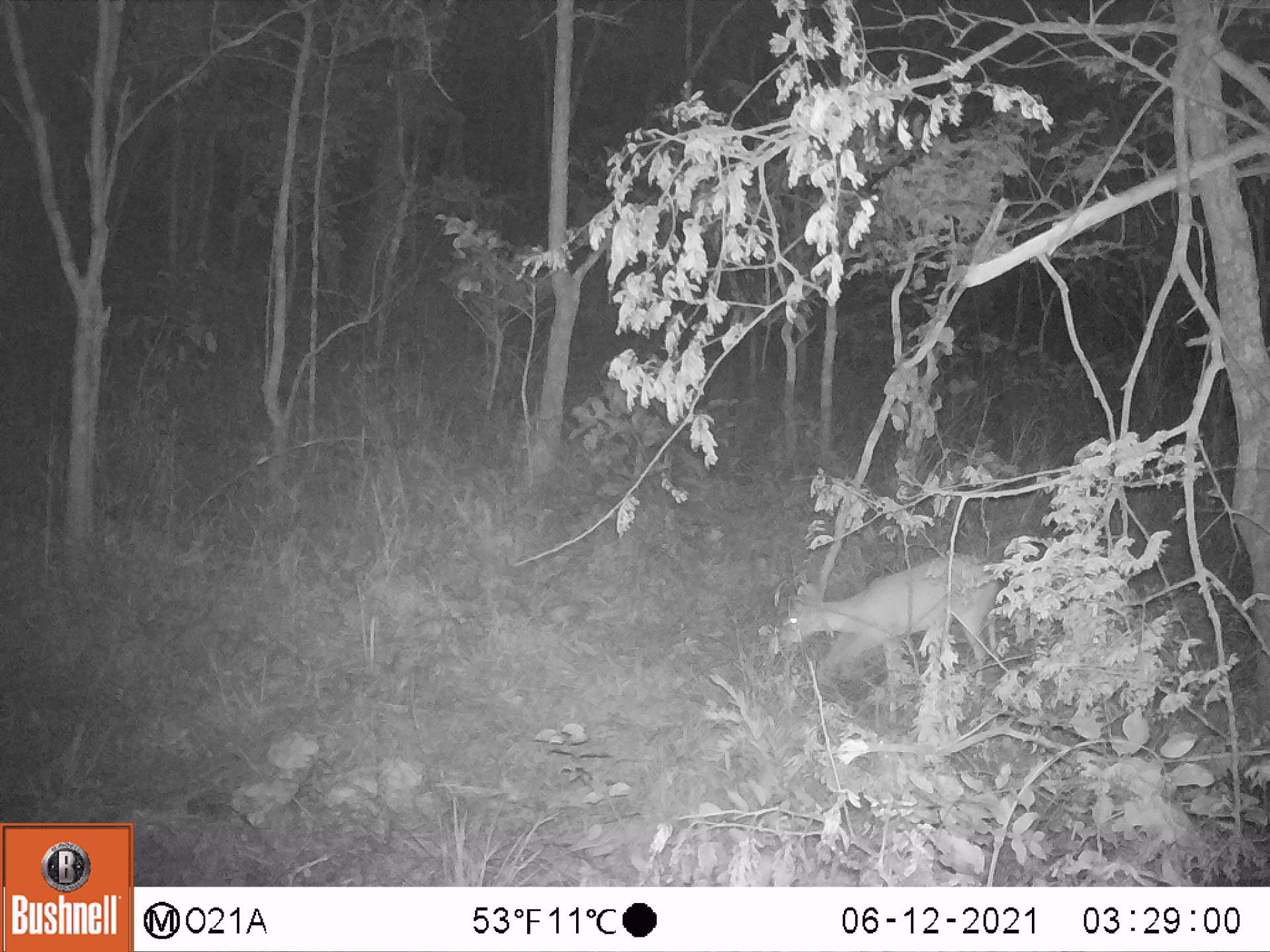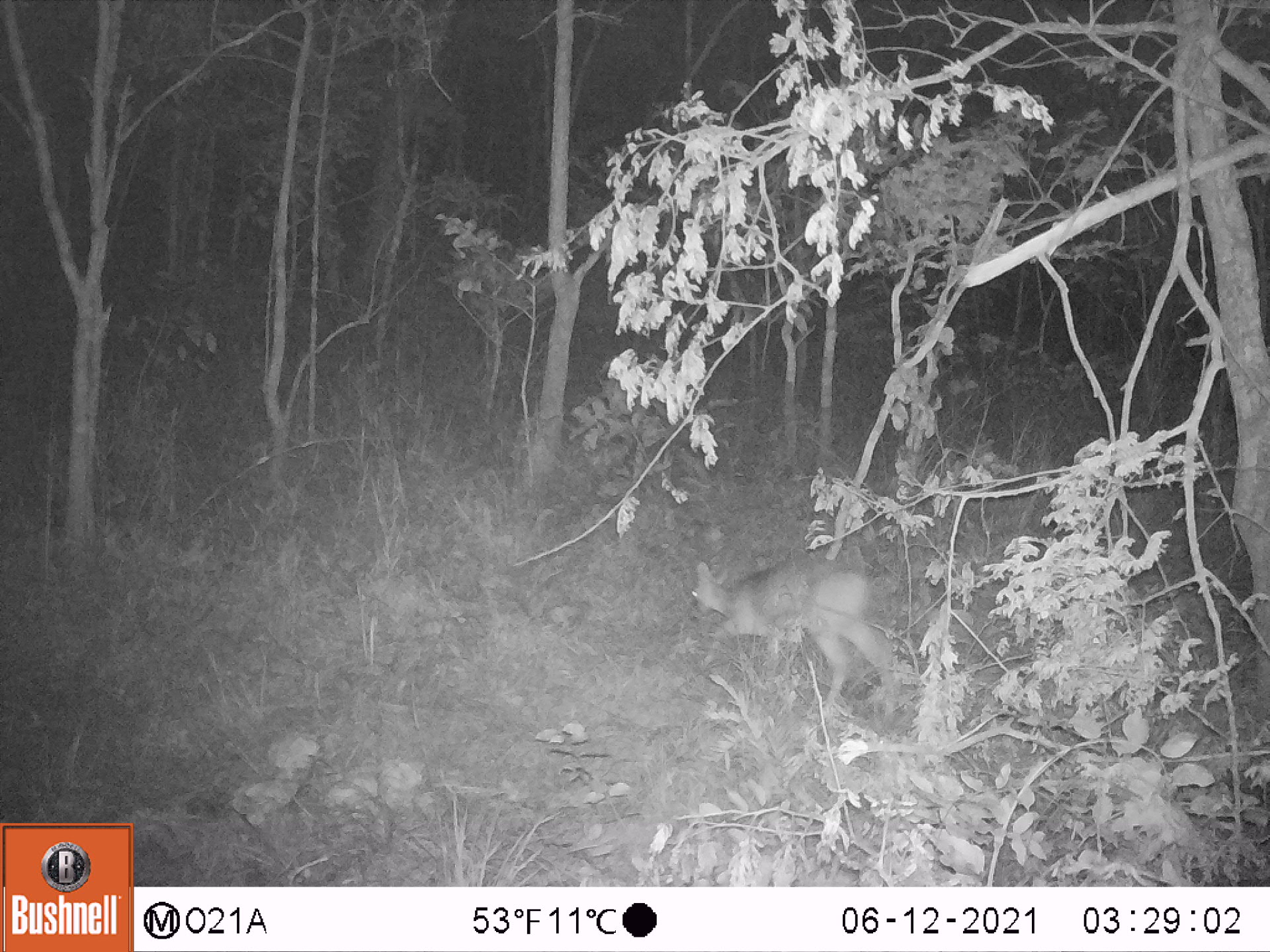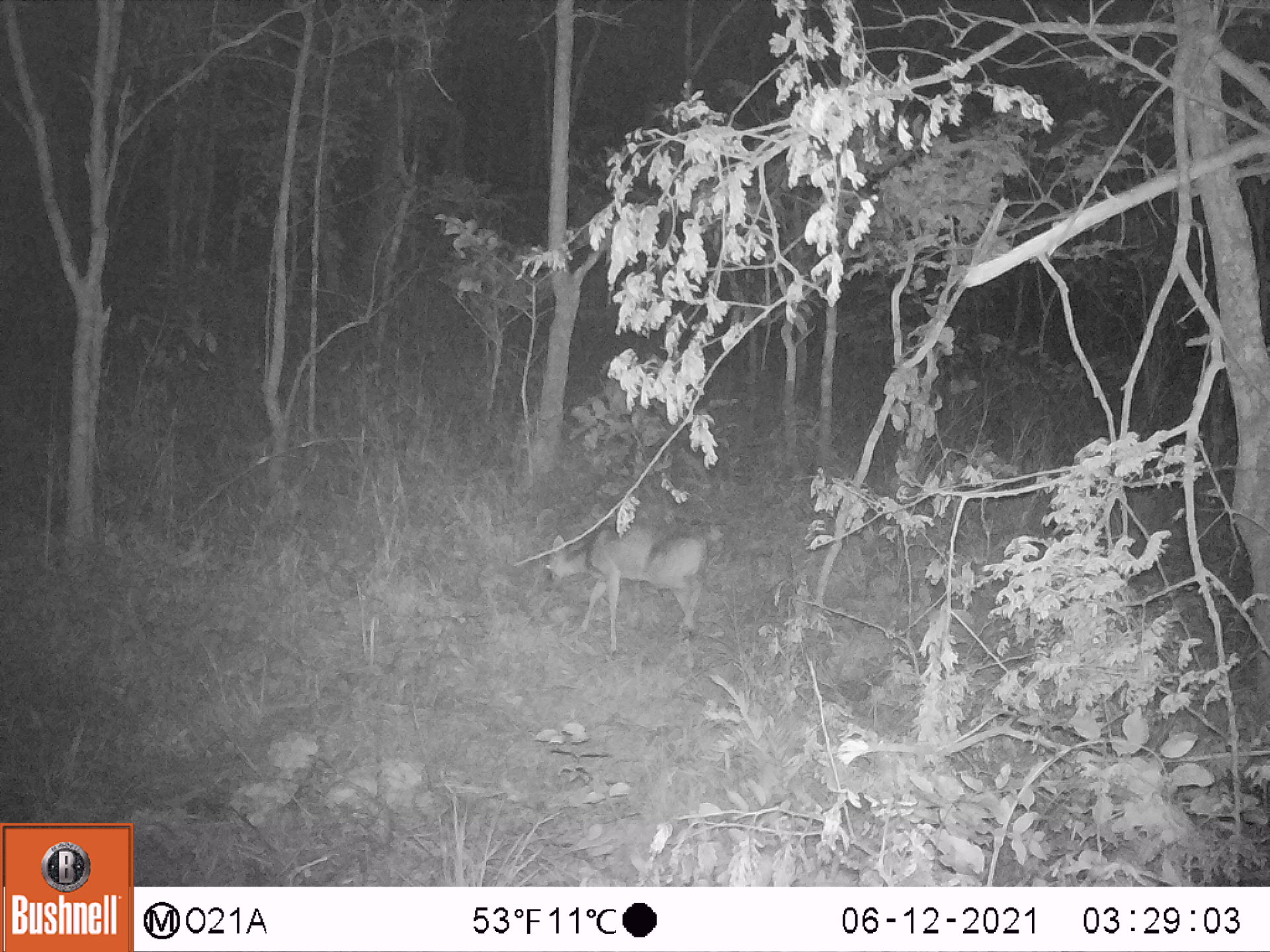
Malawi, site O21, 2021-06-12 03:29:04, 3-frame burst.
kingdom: Animalia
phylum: Chordata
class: Mammalia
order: Artiodactyla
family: Bovidae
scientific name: Antilopinae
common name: small antelope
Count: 1.